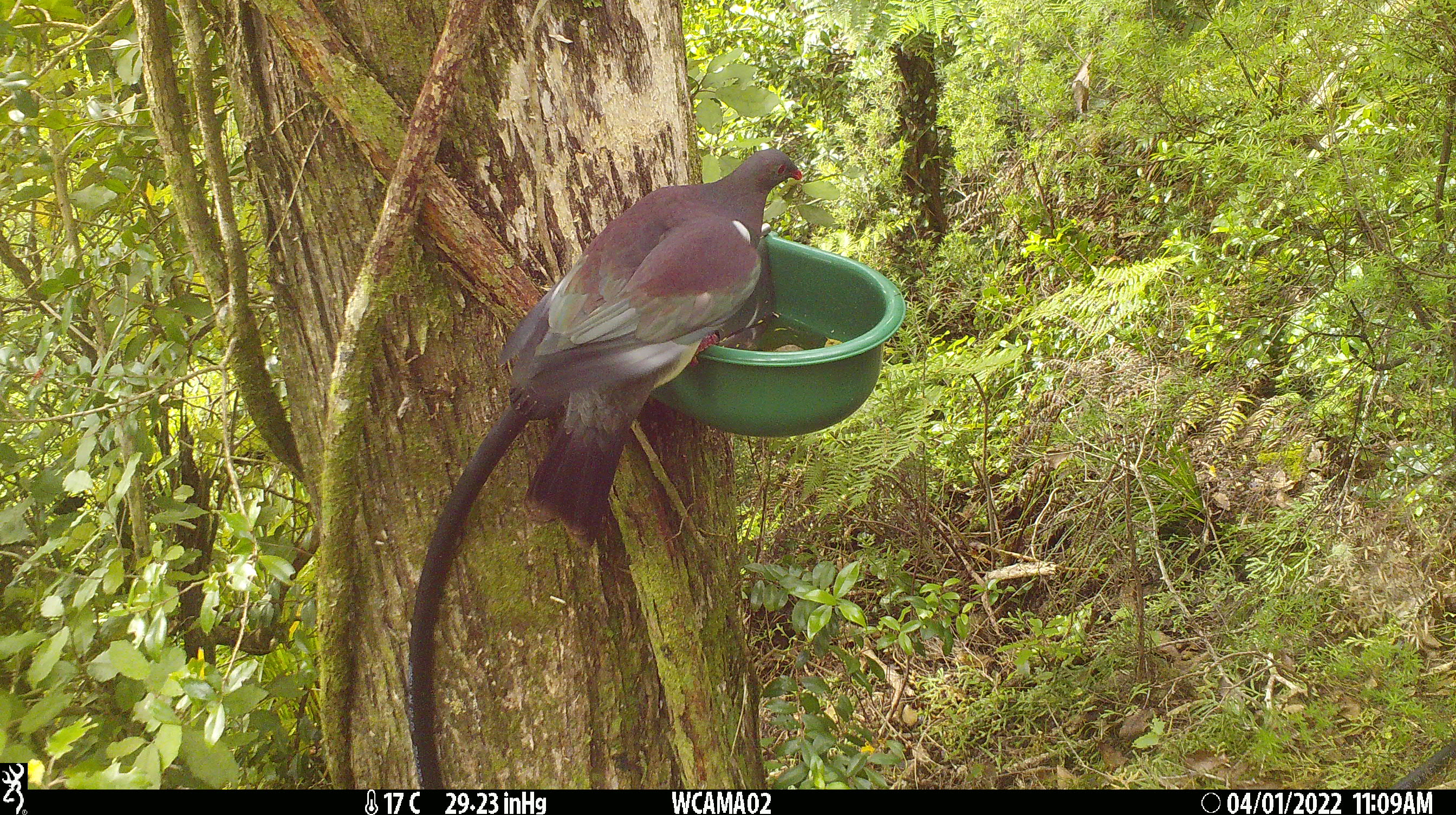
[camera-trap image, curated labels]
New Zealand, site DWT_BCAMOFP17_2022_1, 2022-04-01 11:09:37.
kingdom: Animalia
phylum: Chordata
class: Aves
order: Columbiformes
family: Columbidae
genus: Hemiphaga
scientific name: Hemiphaga novaeseelandiae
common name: new zealand pigeon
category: kereru